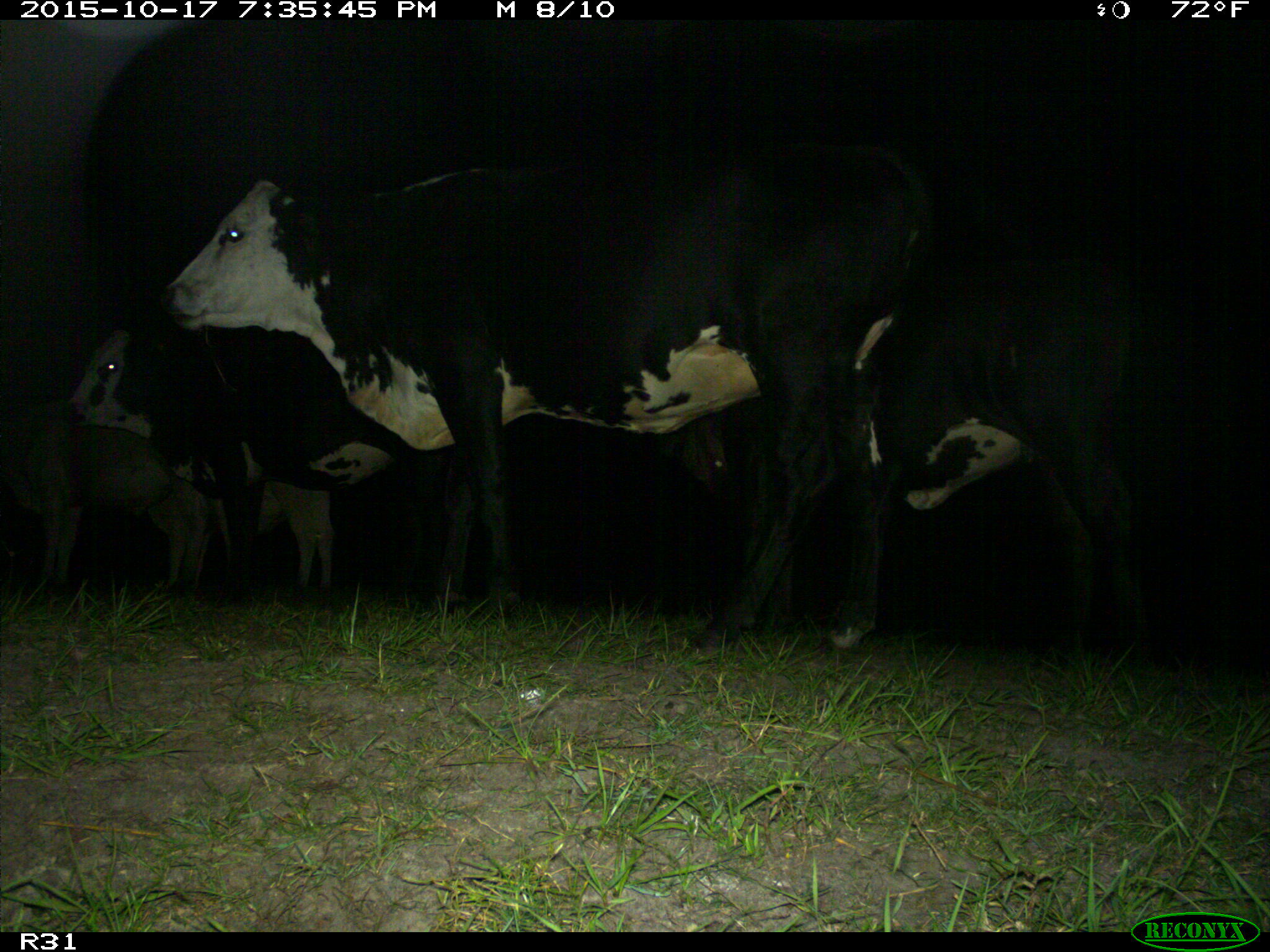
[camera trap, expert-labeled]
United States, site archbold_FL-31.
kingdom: Animalia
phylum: Chordata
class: Mammalia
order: Artiodactyla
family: Bovidae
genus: Bos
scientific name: Bos taurus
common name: domestic cow